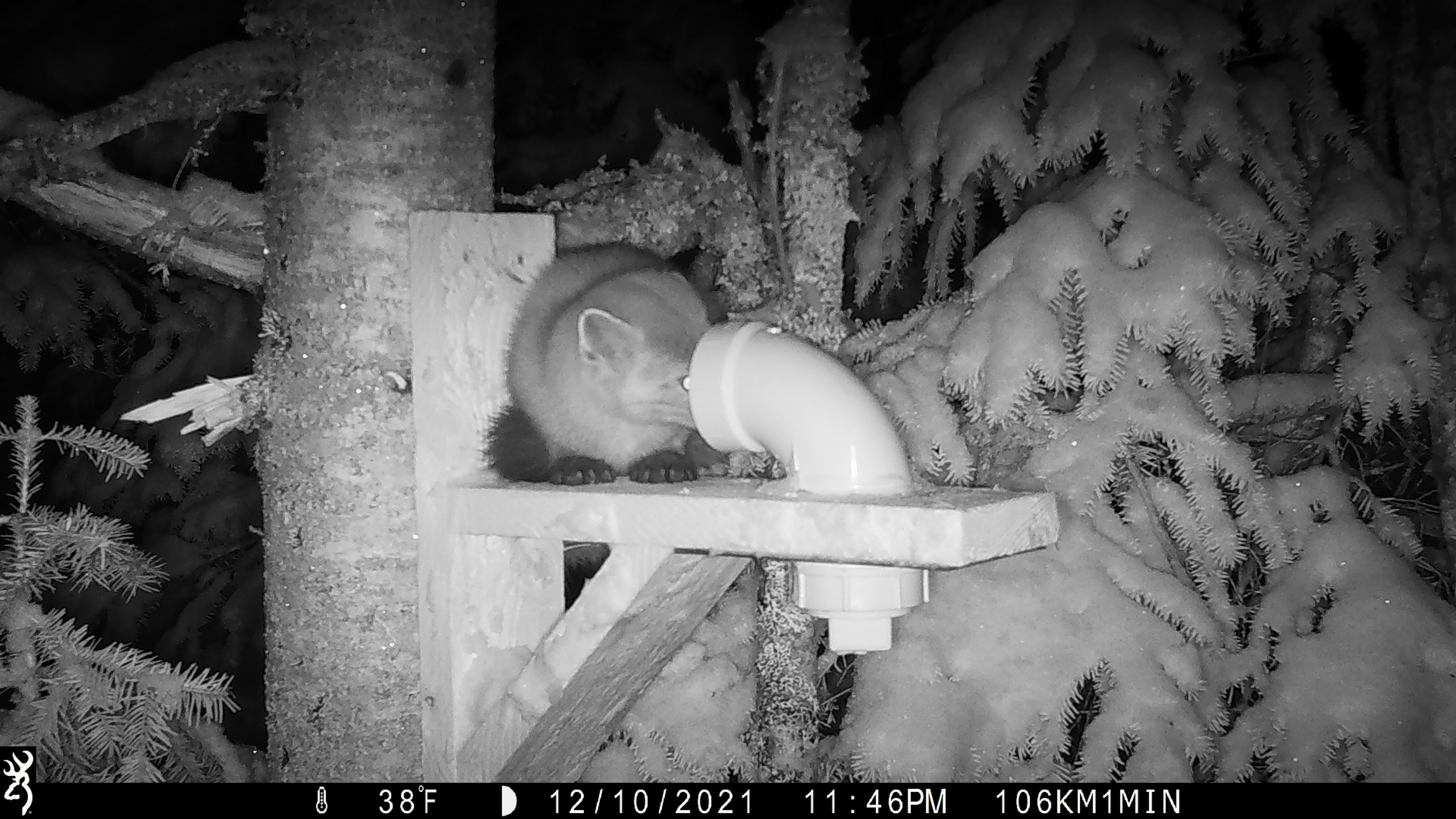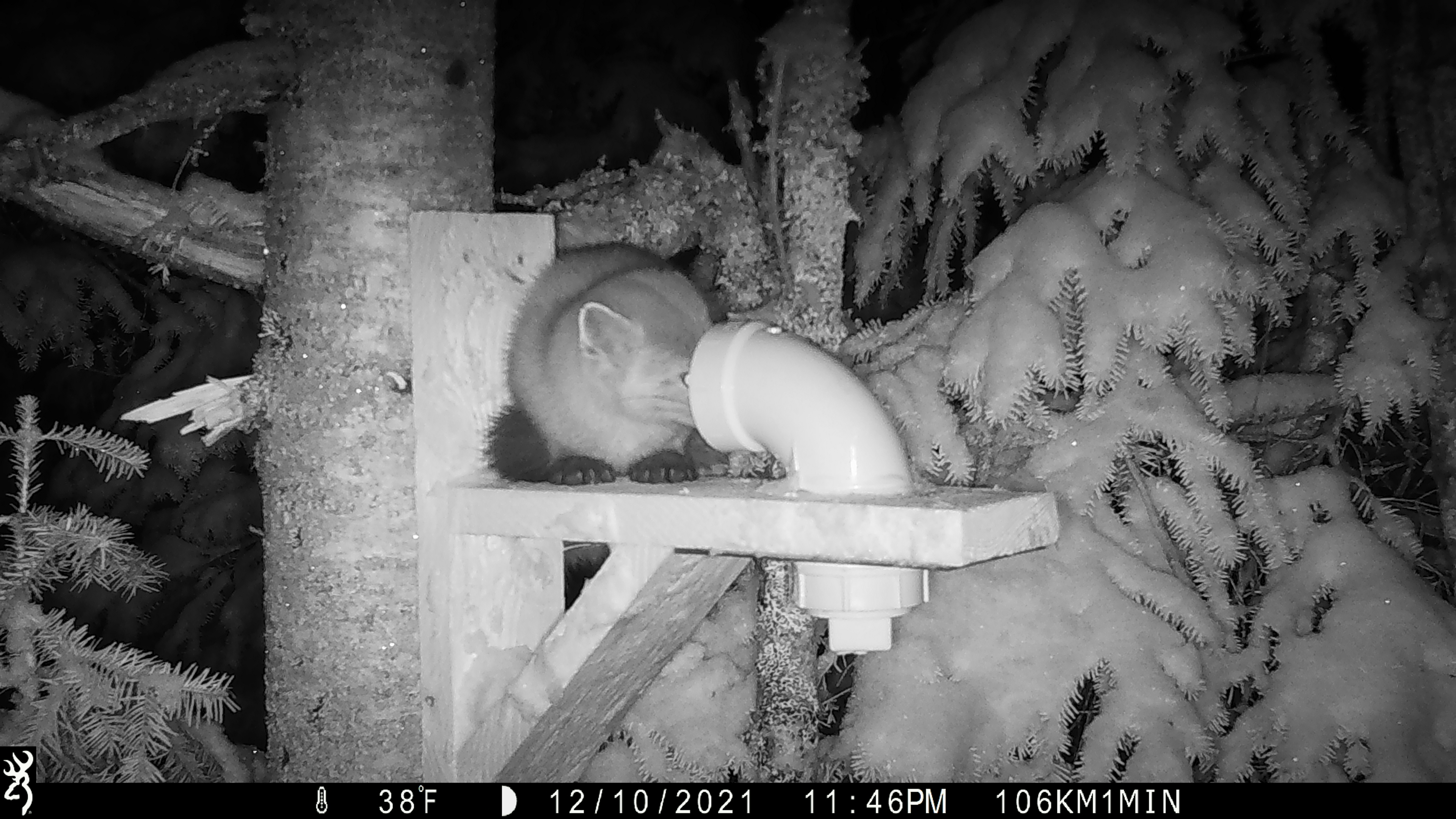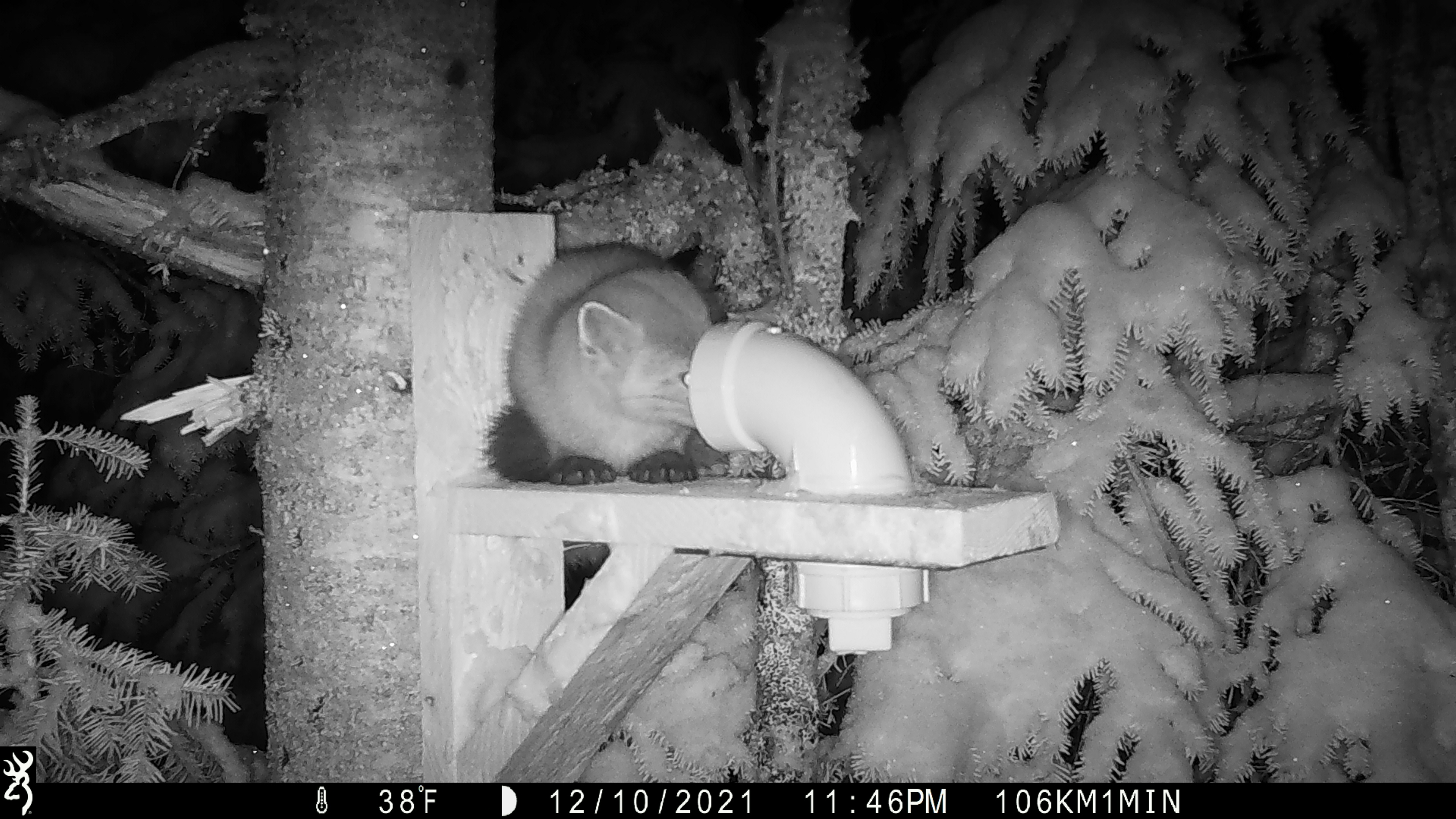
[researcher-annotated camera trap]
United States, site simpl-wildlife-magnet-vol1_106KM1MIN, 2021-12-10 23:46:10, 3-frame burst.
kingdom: Animalia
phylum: Chordata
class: Mammalia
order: Carnivora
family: Mustelidae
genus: Martes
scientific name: Martes americana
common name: american marten